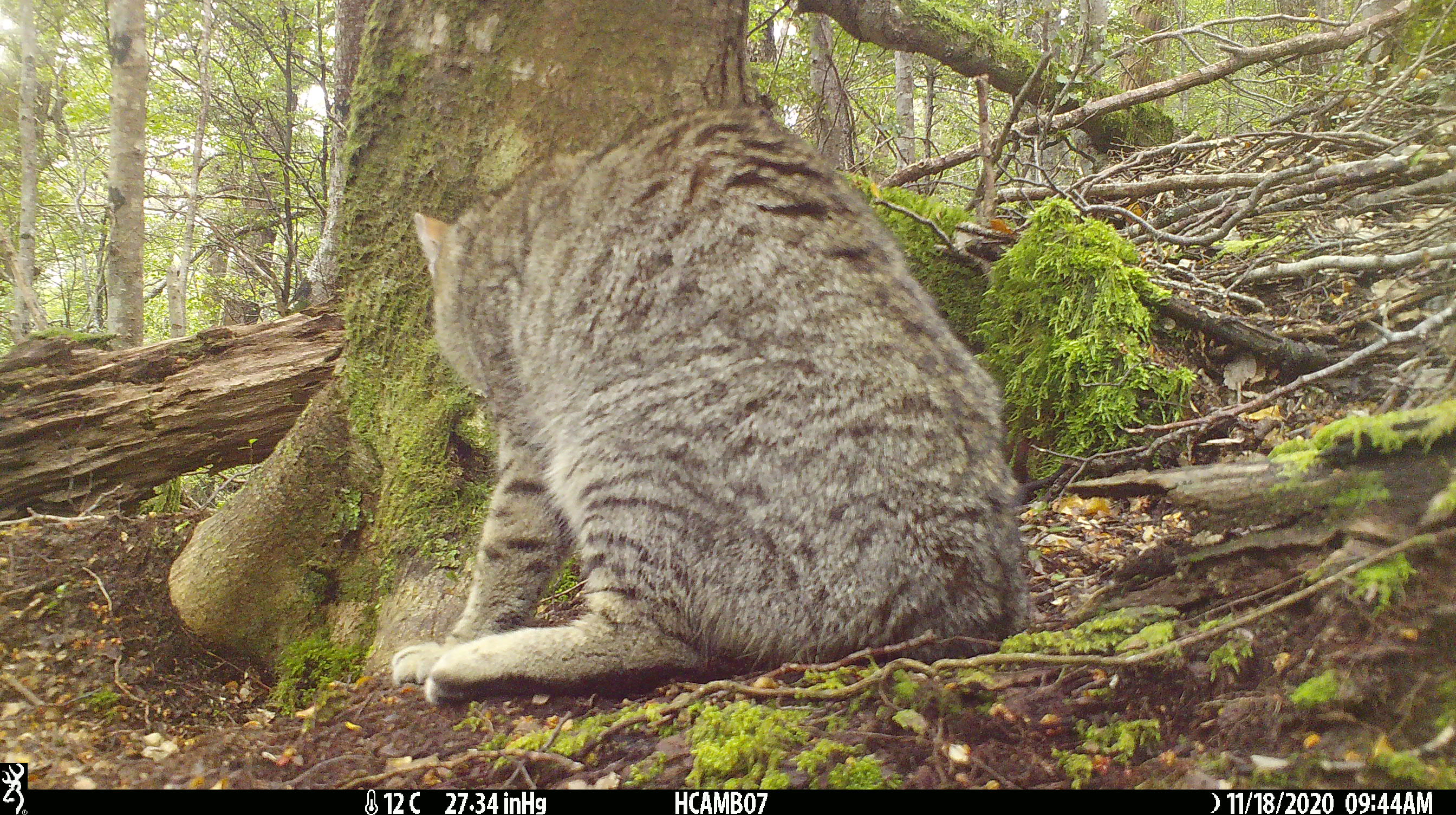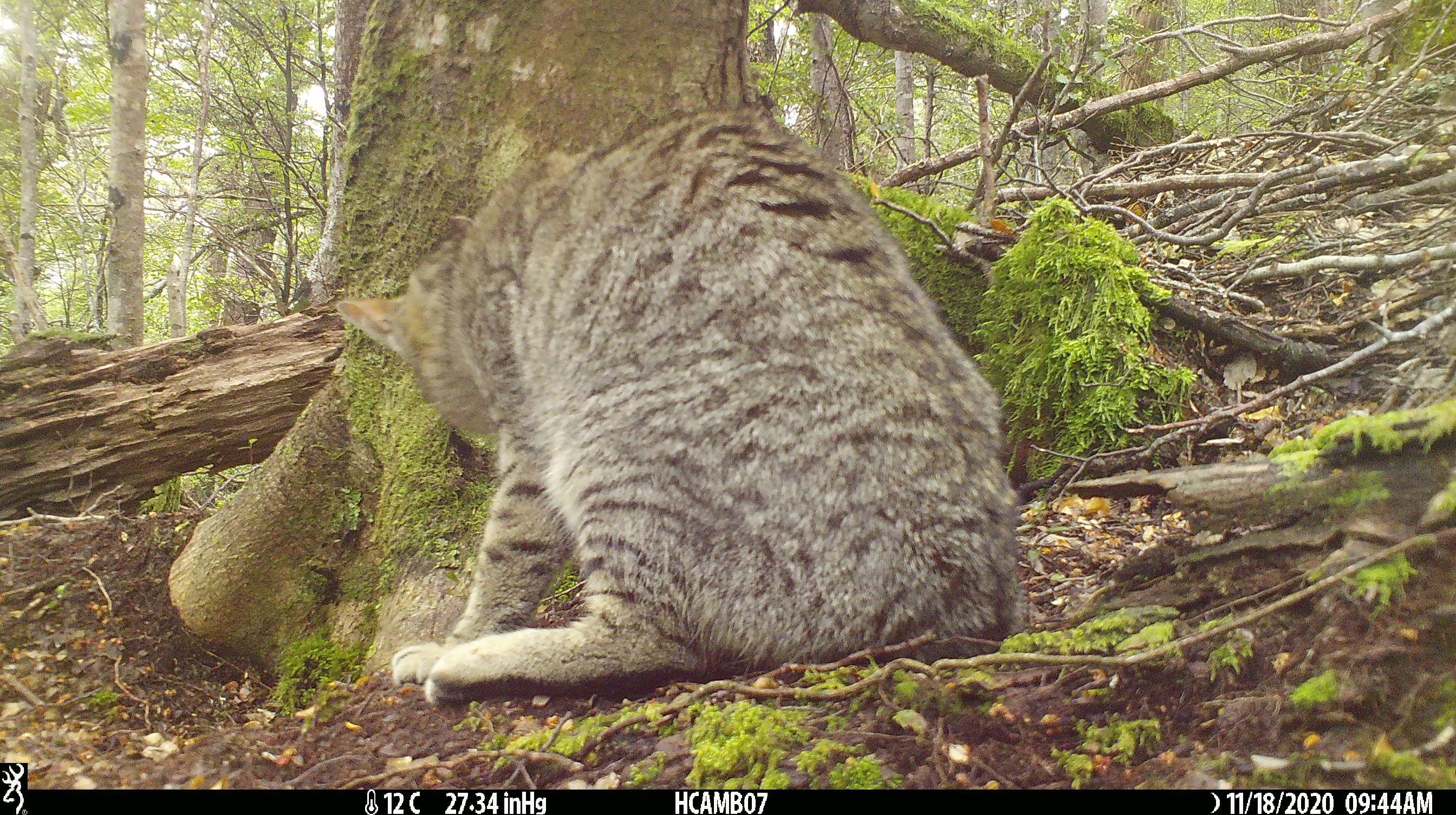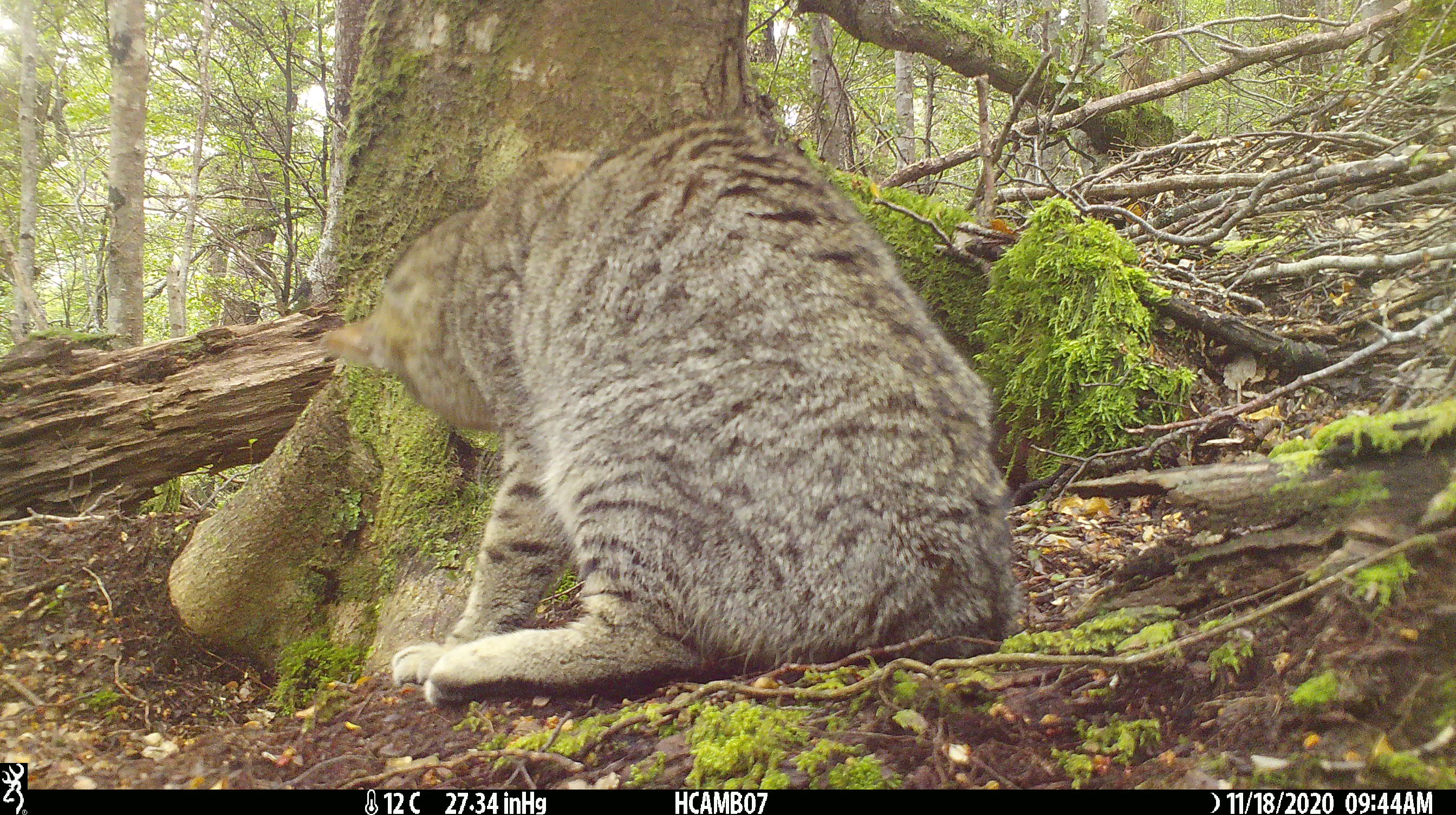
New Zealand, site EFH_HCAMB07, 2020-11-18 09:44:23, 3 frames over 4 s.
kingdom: Animalia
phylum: Chordata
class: Mammalia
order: Carnivora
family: Felidae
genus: Felis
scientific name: Felis catus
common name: domestic cat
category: cat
Cat (domestic cat) (Felis catus).